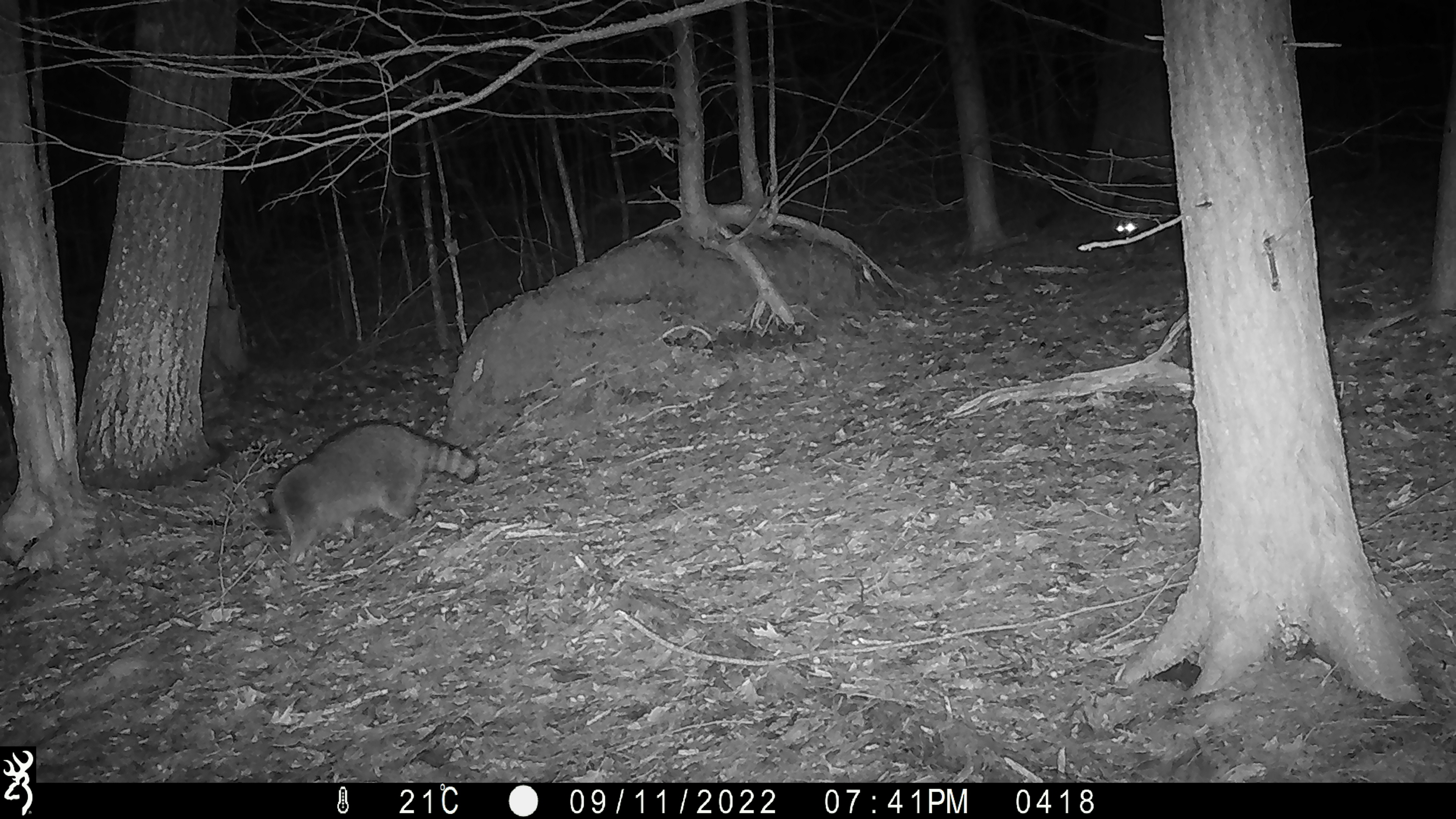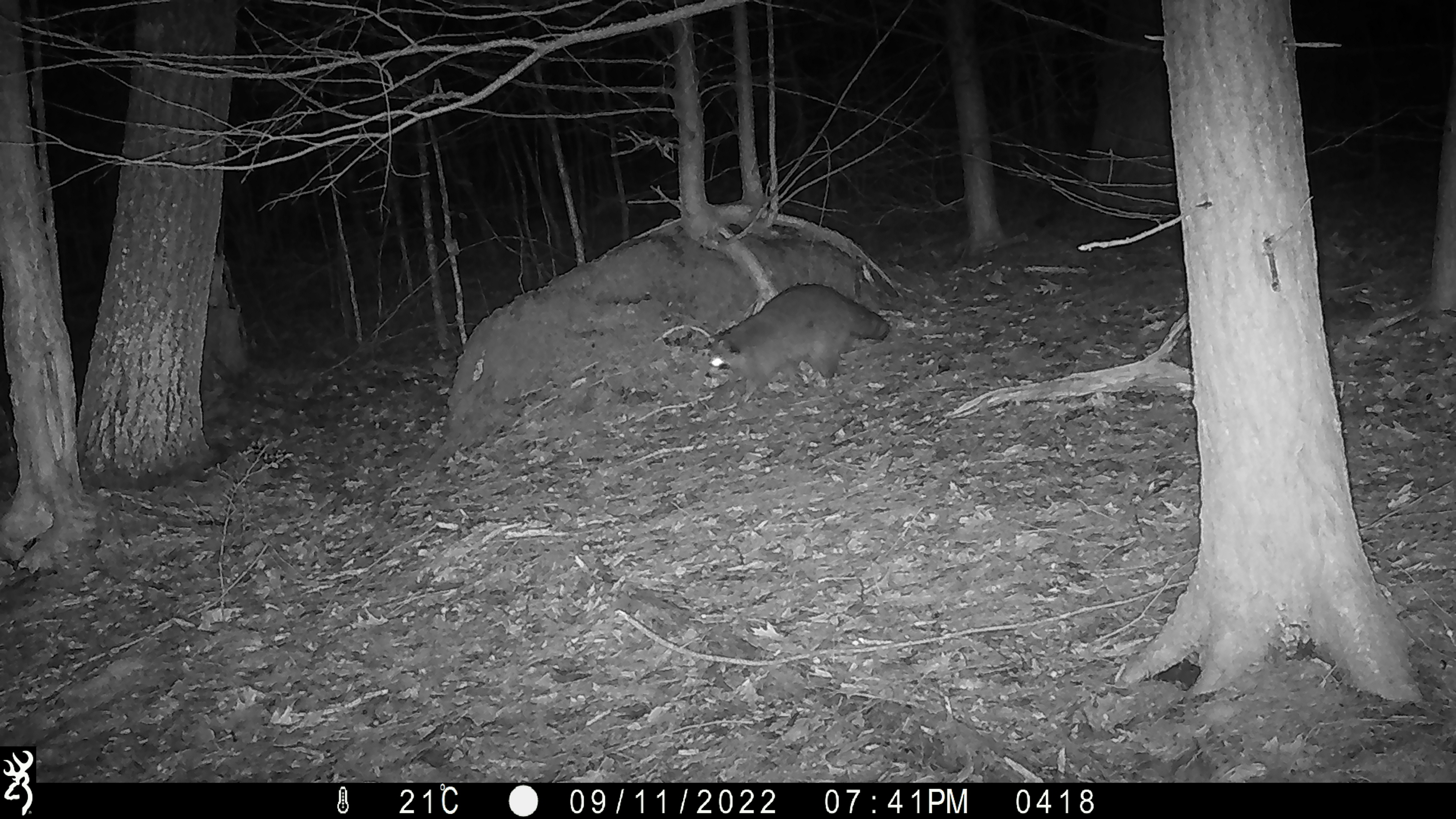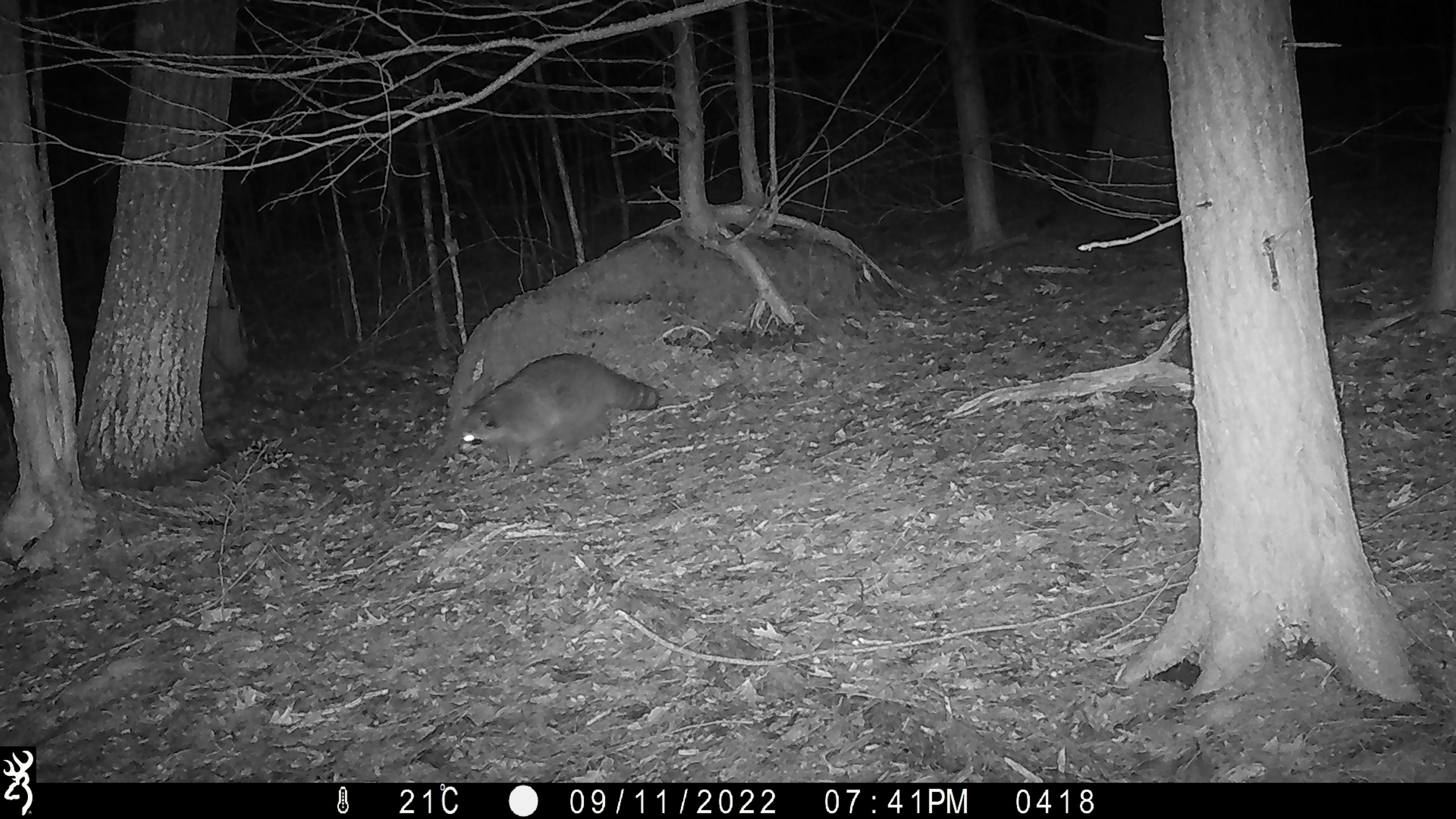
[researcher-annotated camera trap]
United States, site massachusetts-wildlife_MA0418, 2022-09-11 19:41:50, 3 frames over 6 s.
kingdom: Animalia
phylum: Chordata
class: Mammalia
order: Carnivora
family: Procyonidae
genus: Procyon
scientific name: Procyon lotor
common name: raccoon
Raccoon (Procyon lotor).